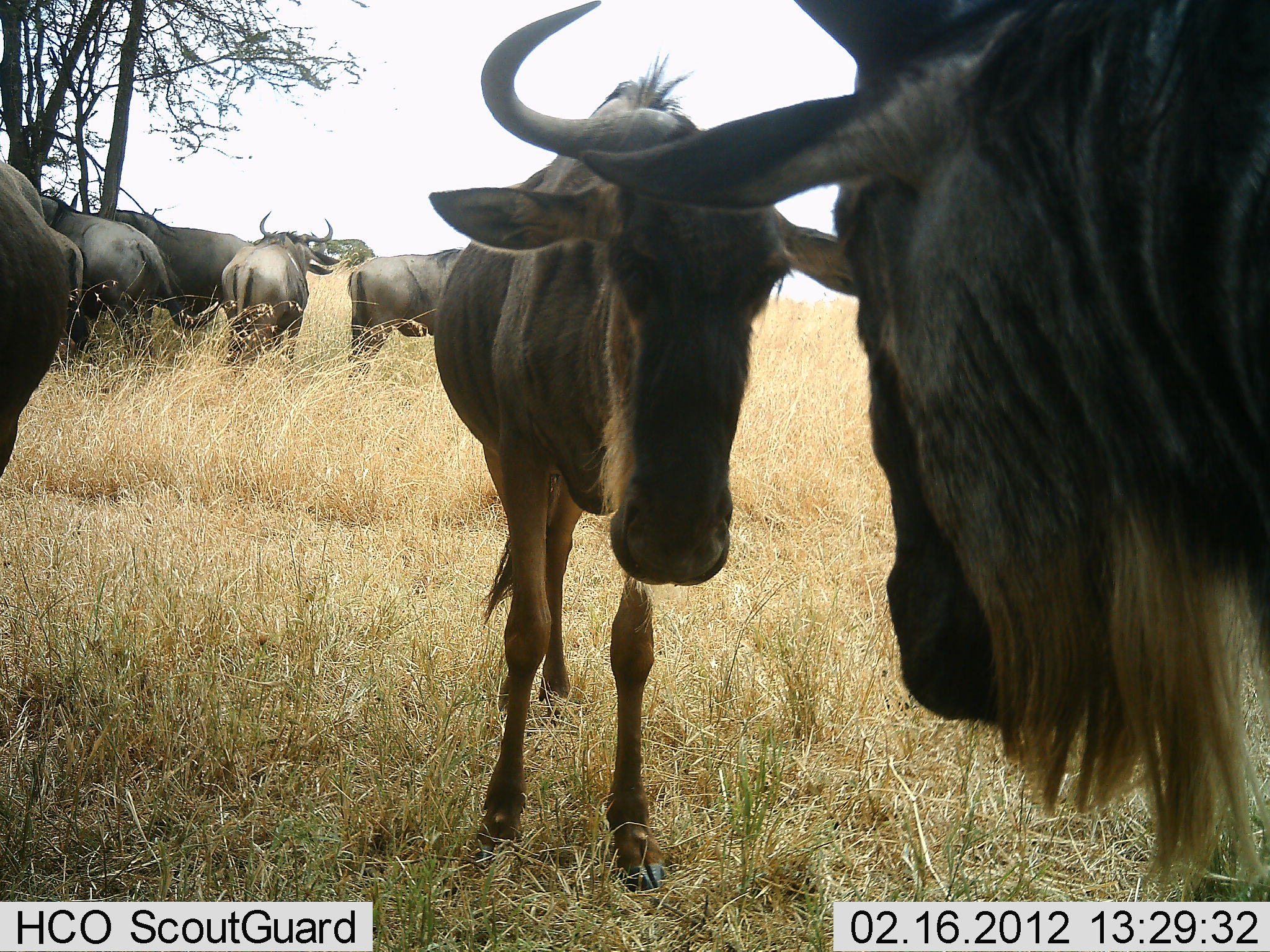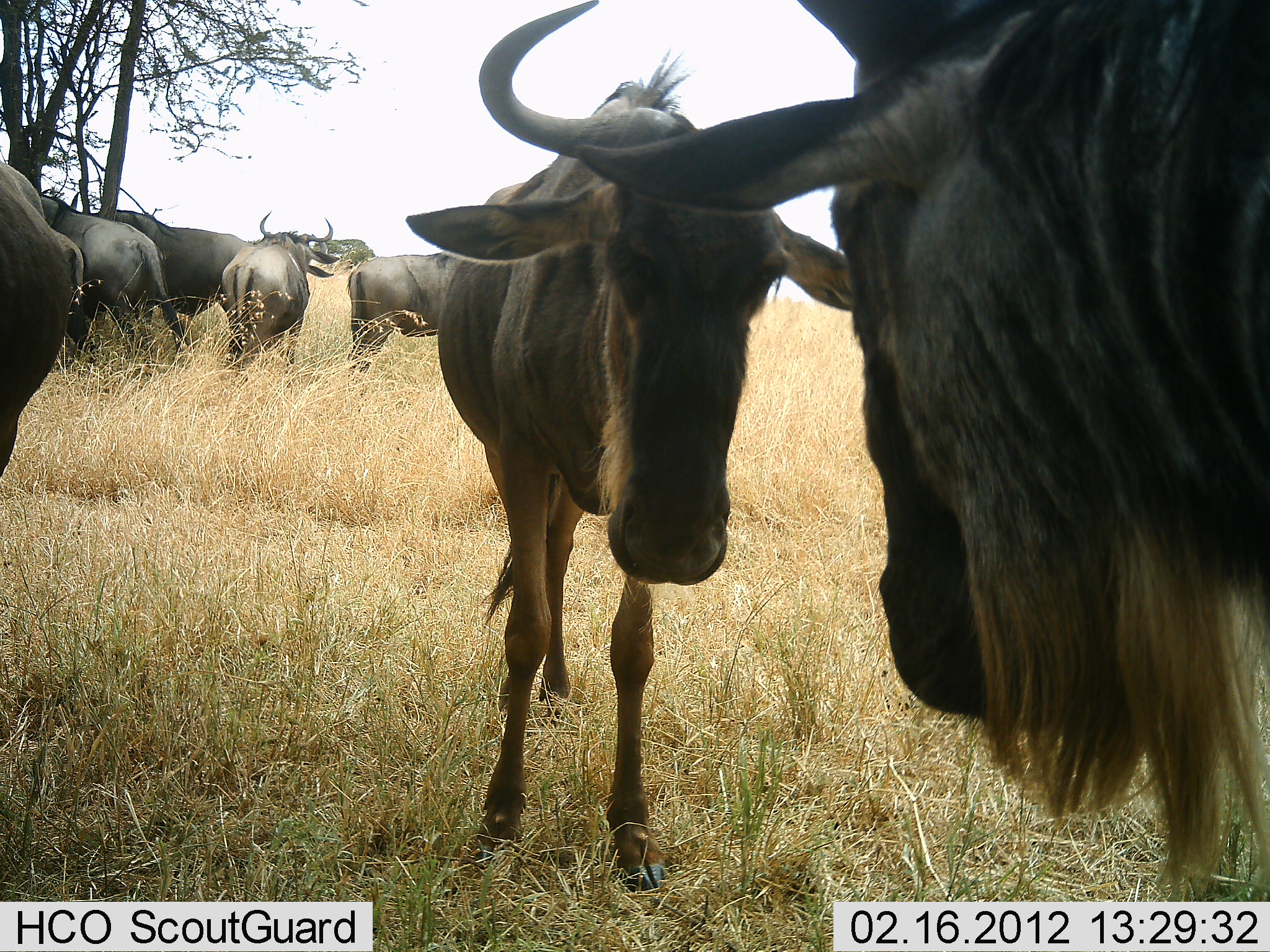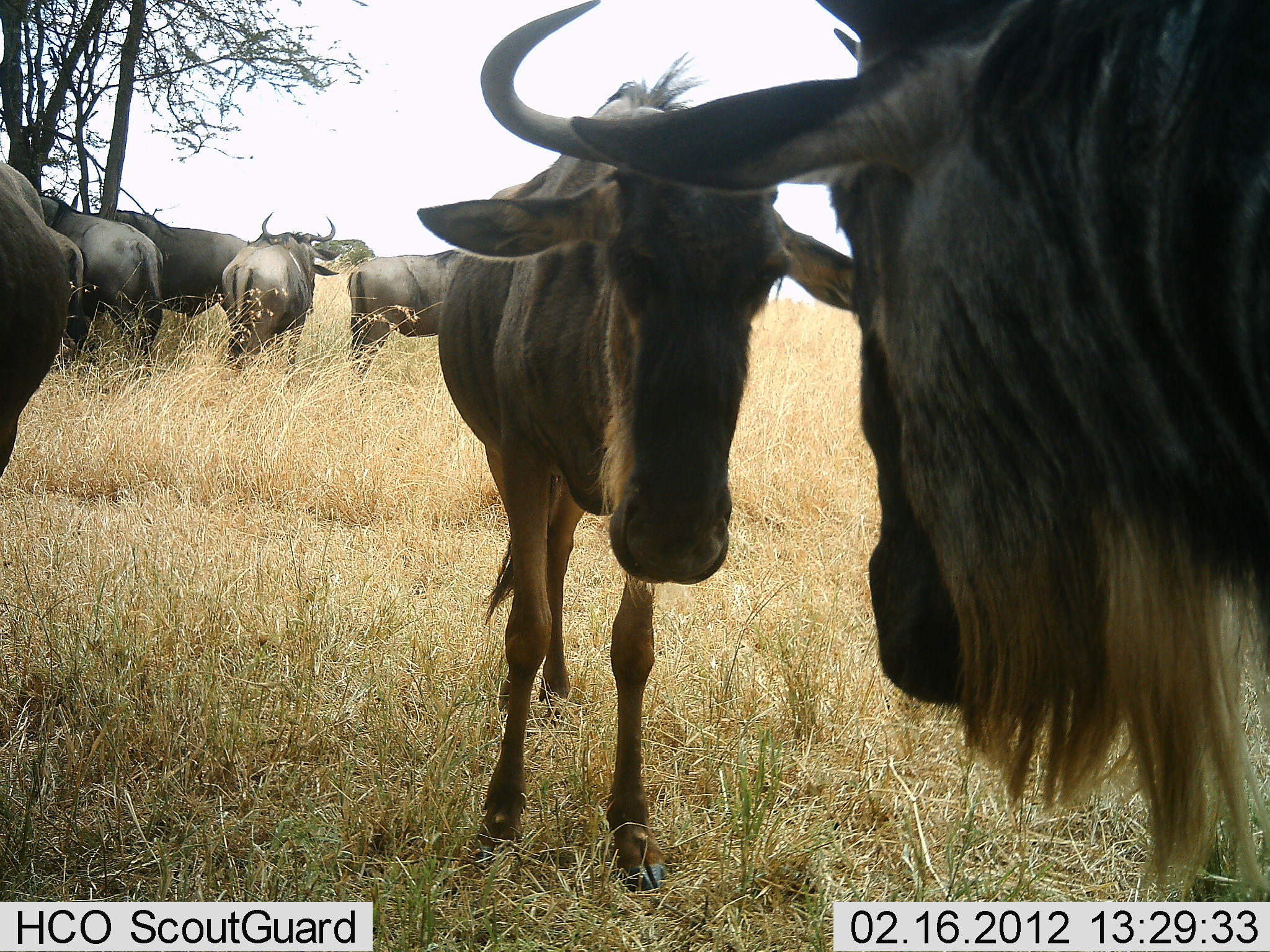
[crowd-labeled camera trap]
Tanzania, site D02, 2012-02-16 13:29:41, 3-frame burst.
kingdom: Animalia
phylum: Chordata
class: Mammalia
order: Artiodactyla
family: Bovidae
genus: Connochaetes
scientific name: Connochaetes taurinus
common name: blue wildebeest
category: wildebeest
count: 7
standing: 100%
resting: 12%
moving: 0%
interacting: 29%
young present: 6%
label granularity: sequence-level